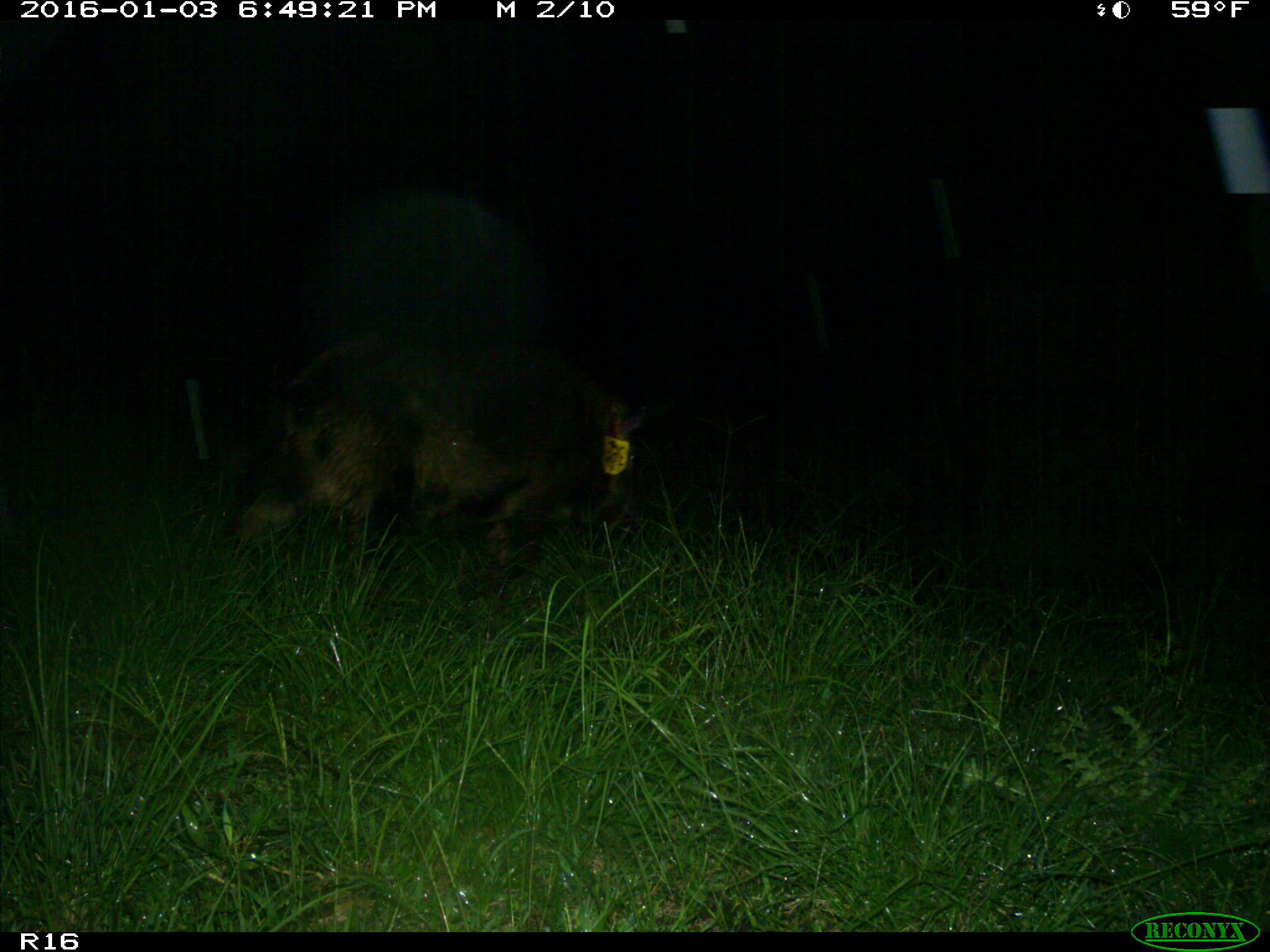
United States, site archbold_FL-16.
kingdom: Animalia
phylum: Chordata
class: Mammalia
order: Artiodactyla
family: Suidae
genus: Sus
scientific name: Sus scrofa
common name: wild boar